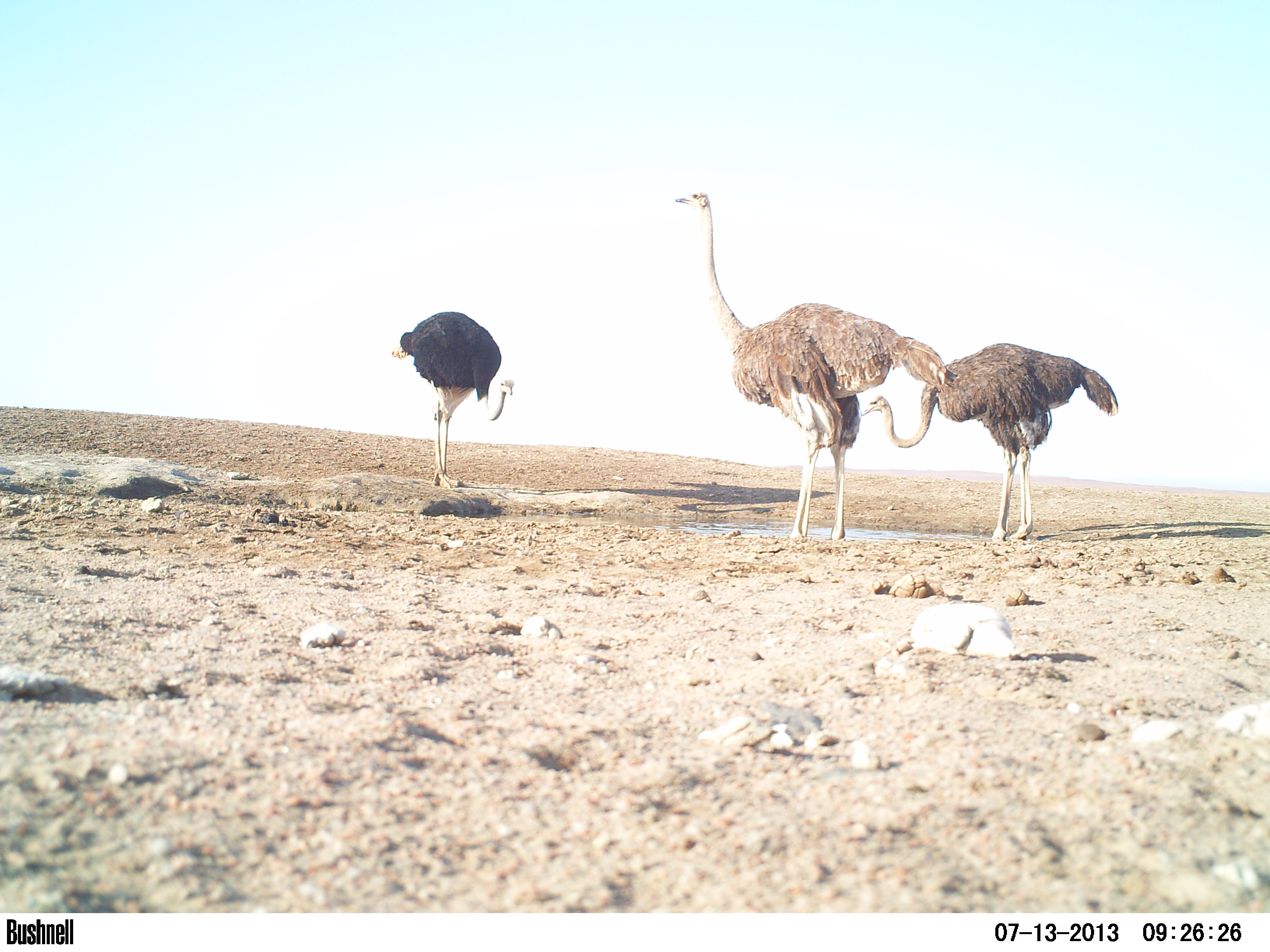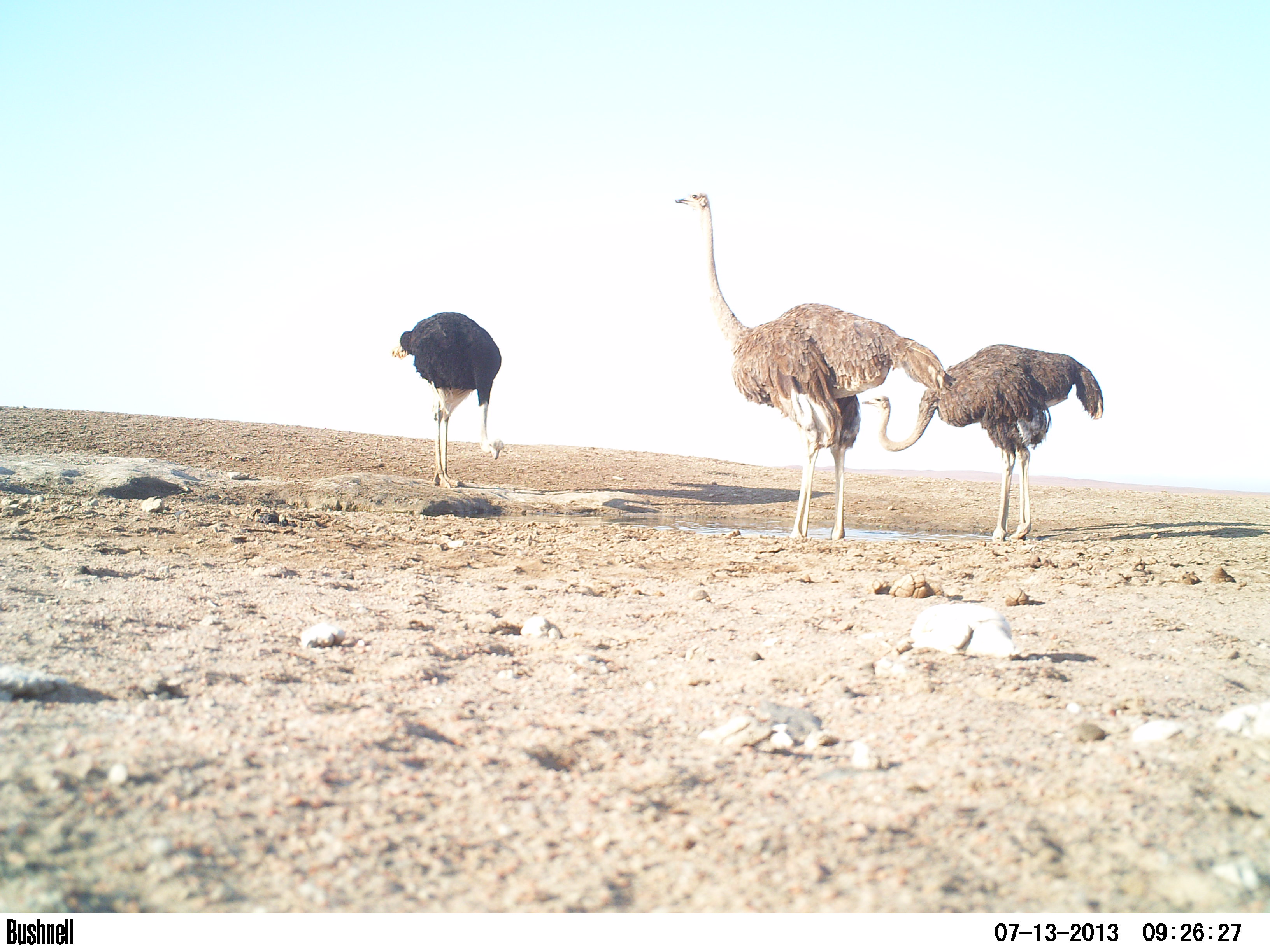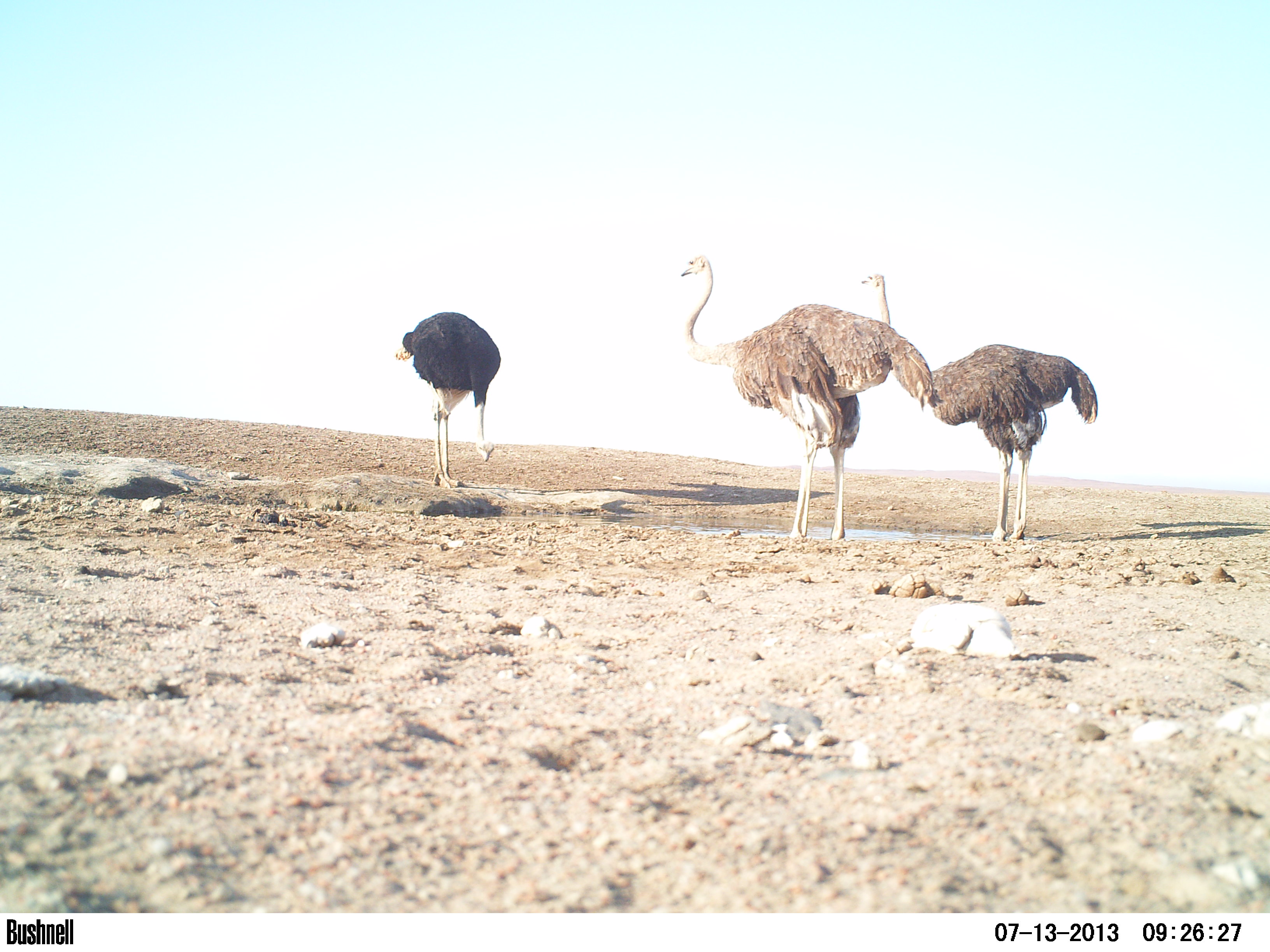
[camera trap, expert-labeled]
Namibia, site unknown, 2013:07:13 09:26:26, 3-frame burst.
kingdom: Animalia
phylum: Chordata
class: Aves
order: Struthioniformes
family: Struthionidae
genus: Struthio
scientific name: Struthio camelus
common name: common ostrich